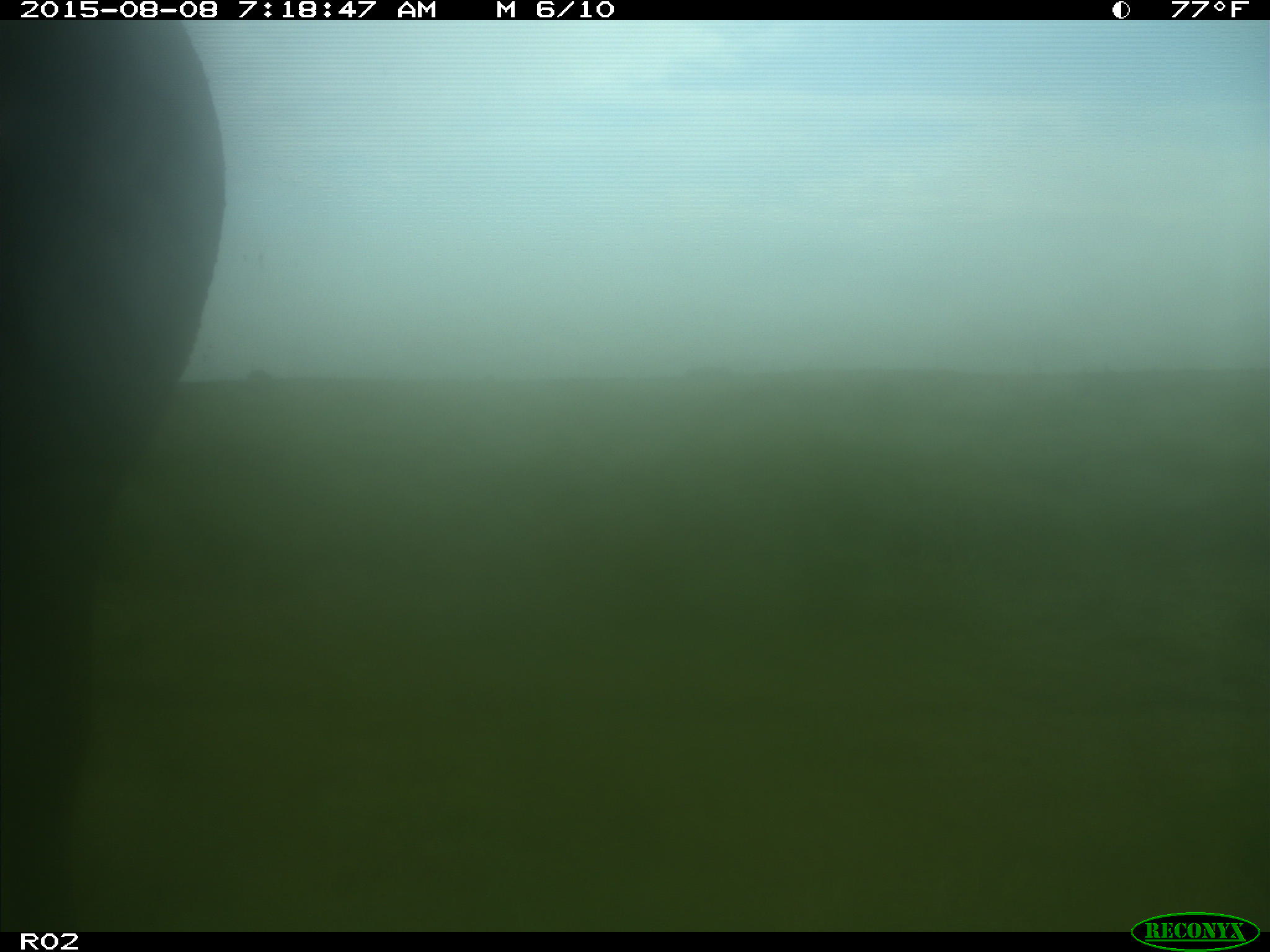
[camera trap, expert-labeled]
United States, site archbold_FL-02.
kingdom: Animalia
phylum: Chordata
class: Mammalia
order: Artiodactyla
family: Bovidae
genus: Bos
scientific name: Bos taurus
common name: domestic cow